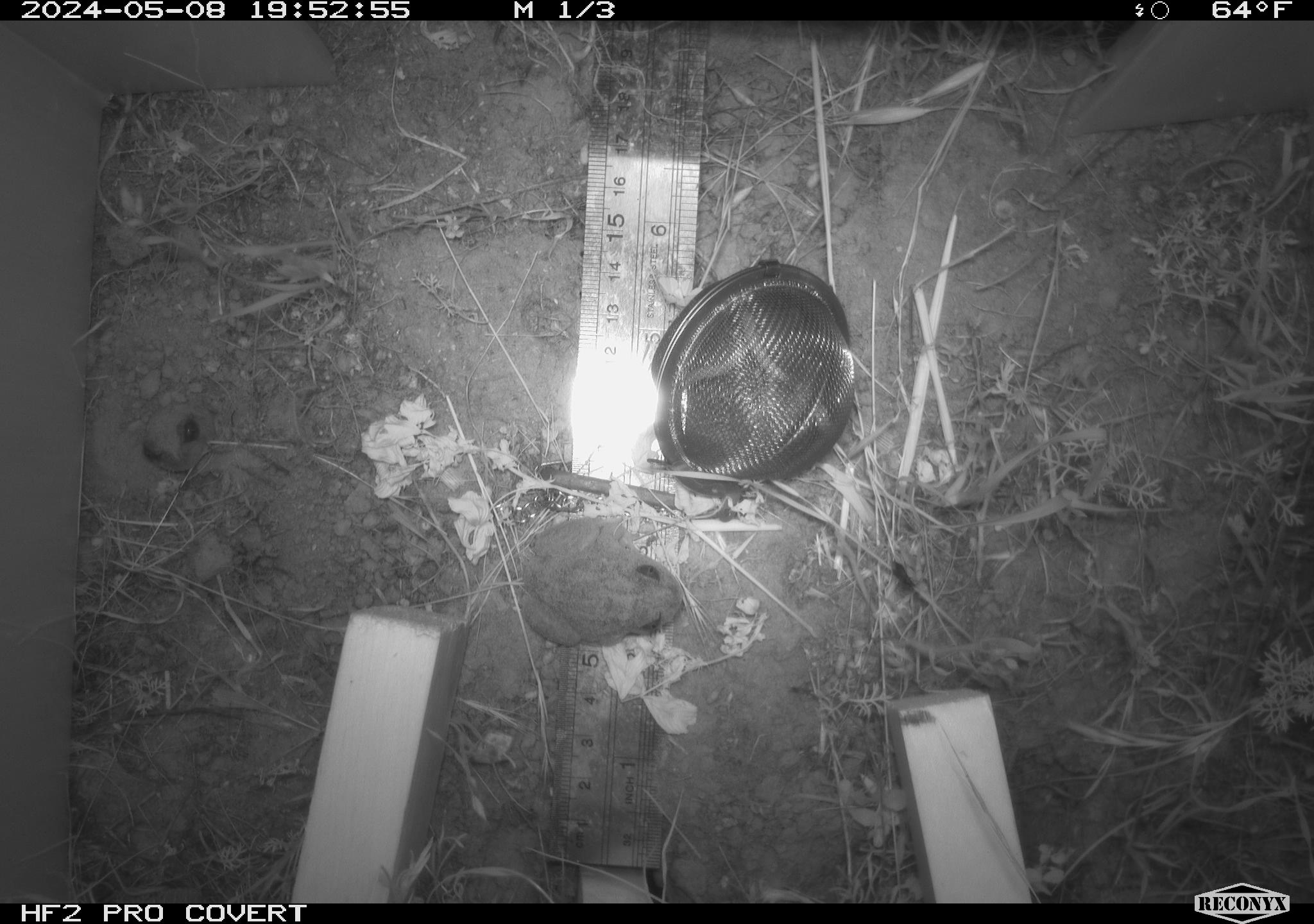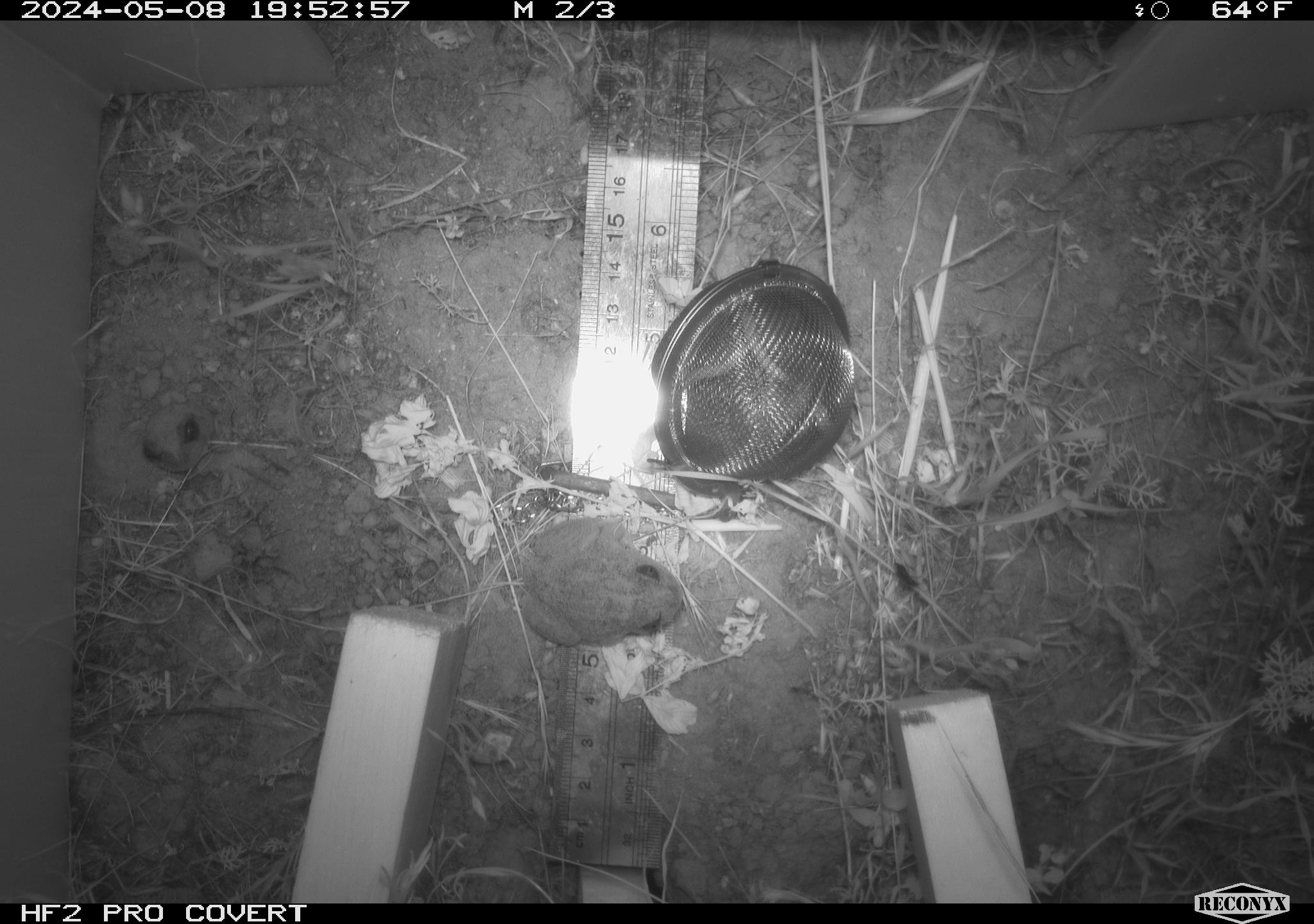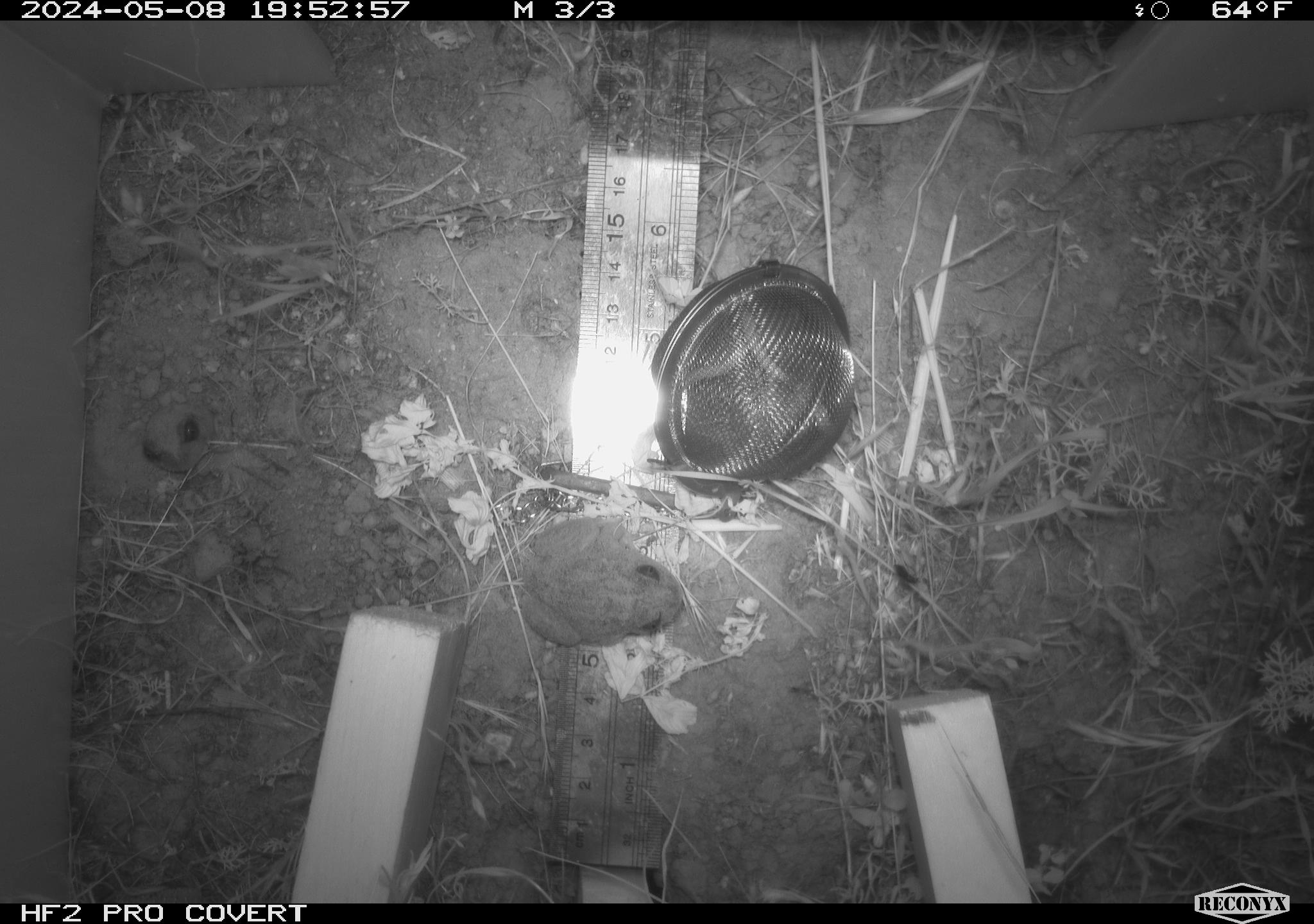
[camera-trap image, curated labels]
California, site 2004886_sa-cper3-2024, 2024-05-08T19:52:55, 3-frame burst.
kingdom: Animalia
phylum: Chordata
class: Amphibia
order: Anura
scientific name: Anura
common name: frogs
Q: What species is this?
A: Frogs (Anura).